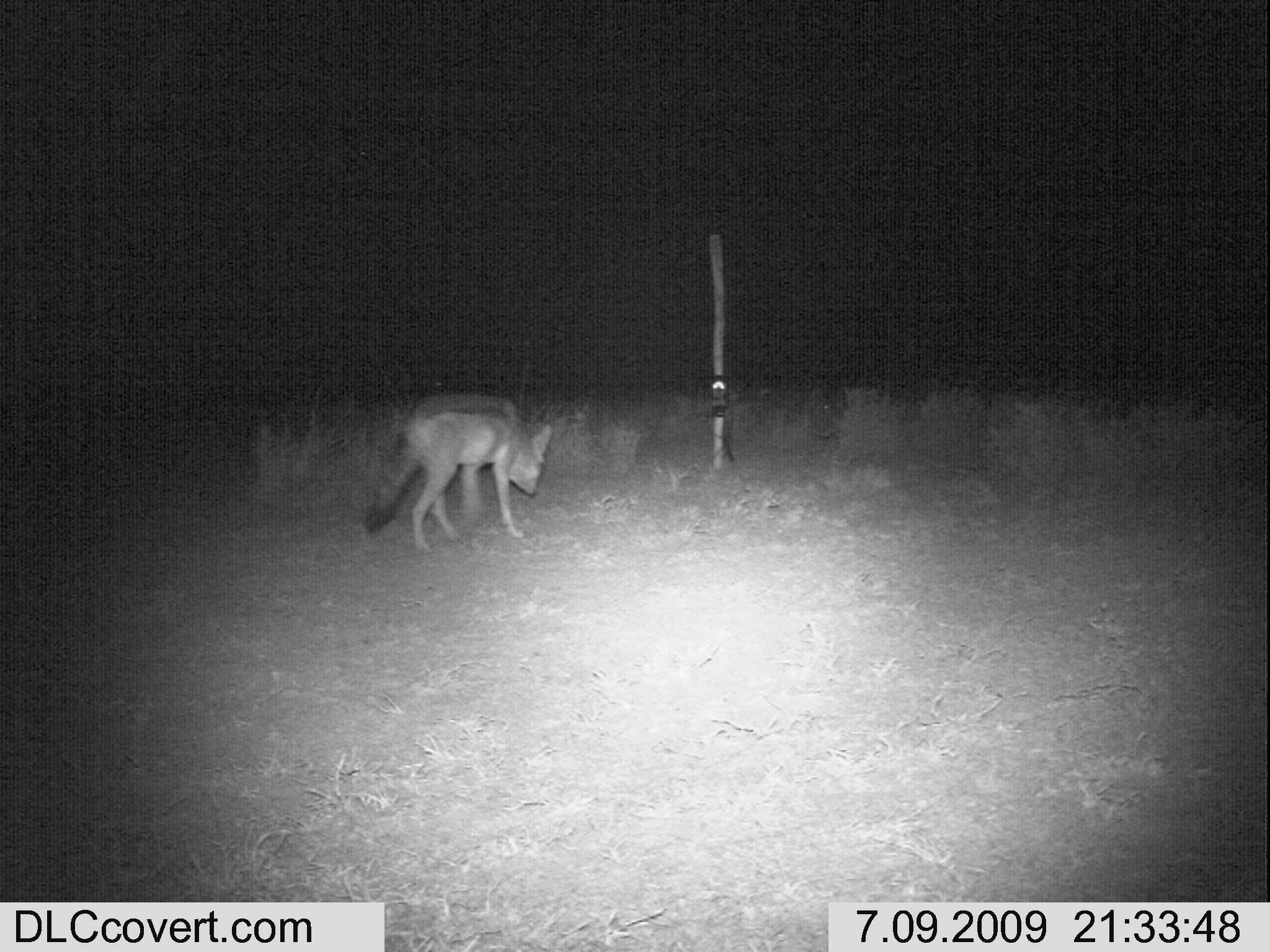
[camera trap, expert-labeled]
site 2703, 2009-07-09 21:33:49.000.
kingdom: Animalia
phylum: Chordata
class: Mammalia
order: Carnivora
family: Canidae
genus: Lupulella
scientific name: Lupulella mesomelas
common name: black-backed jackal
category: canis mesomelas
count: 1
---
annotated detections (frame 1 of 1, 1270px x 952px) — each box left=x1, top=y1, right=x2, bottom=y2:
canis mesomelas: left=363, top=395, right=553, bottom=553